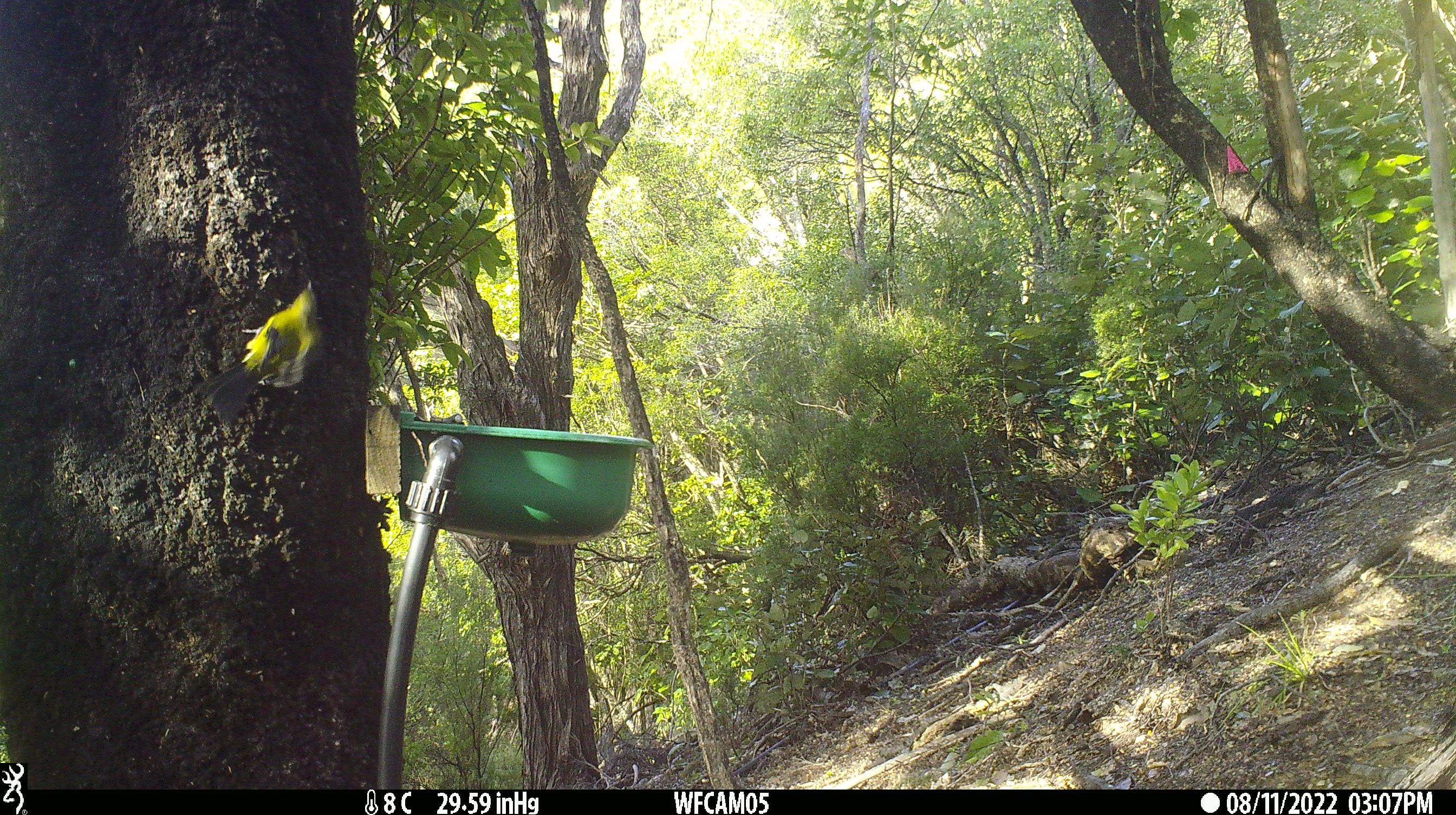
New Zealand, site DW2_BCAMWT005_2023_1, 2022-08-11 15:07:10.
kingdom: Animalia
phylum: Chordata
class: Aves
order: Passeriformes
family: Meliphagidae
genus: Anthornis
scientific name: Anthornis melanura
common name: new zealand bellbird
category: bellbird